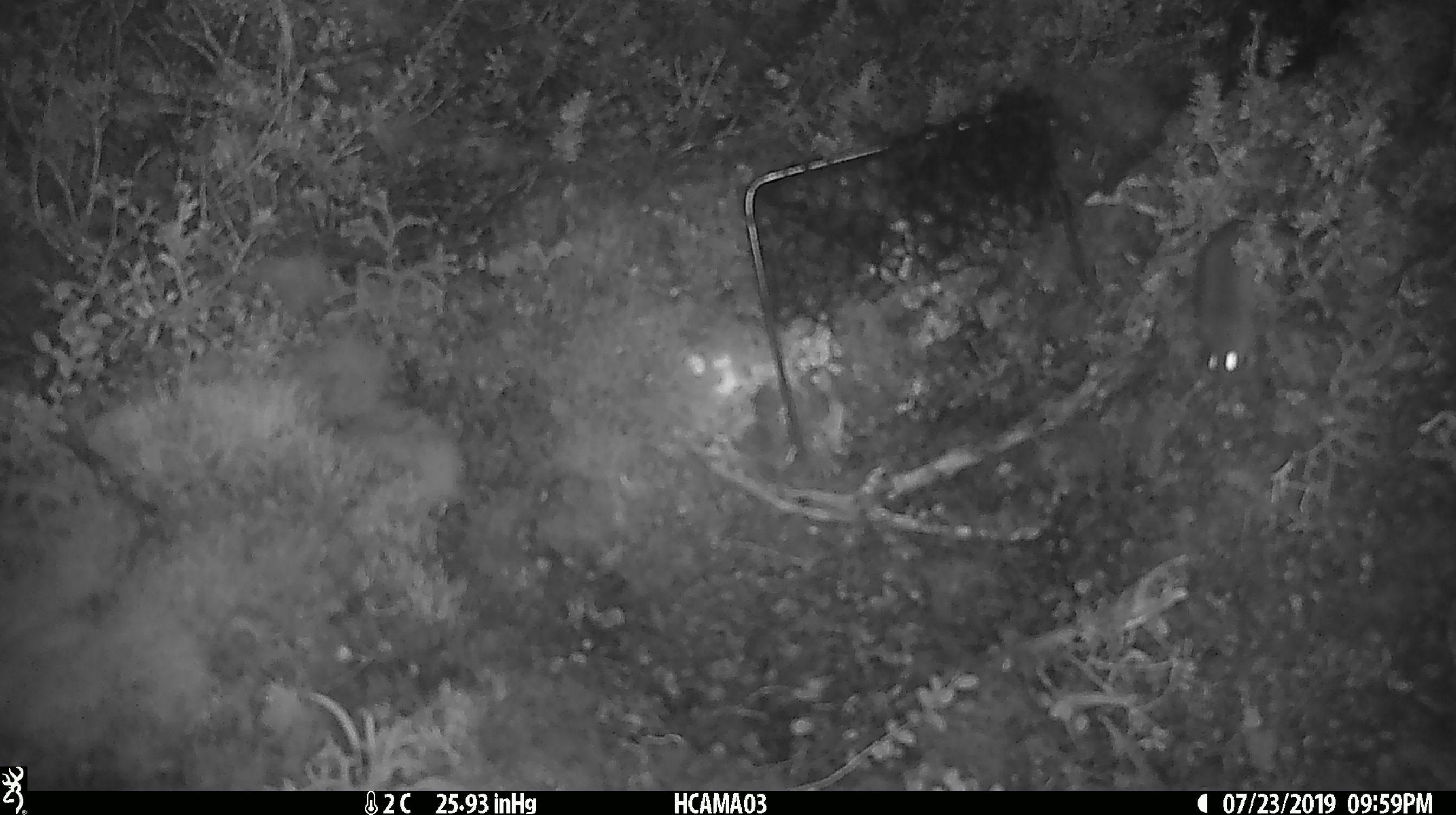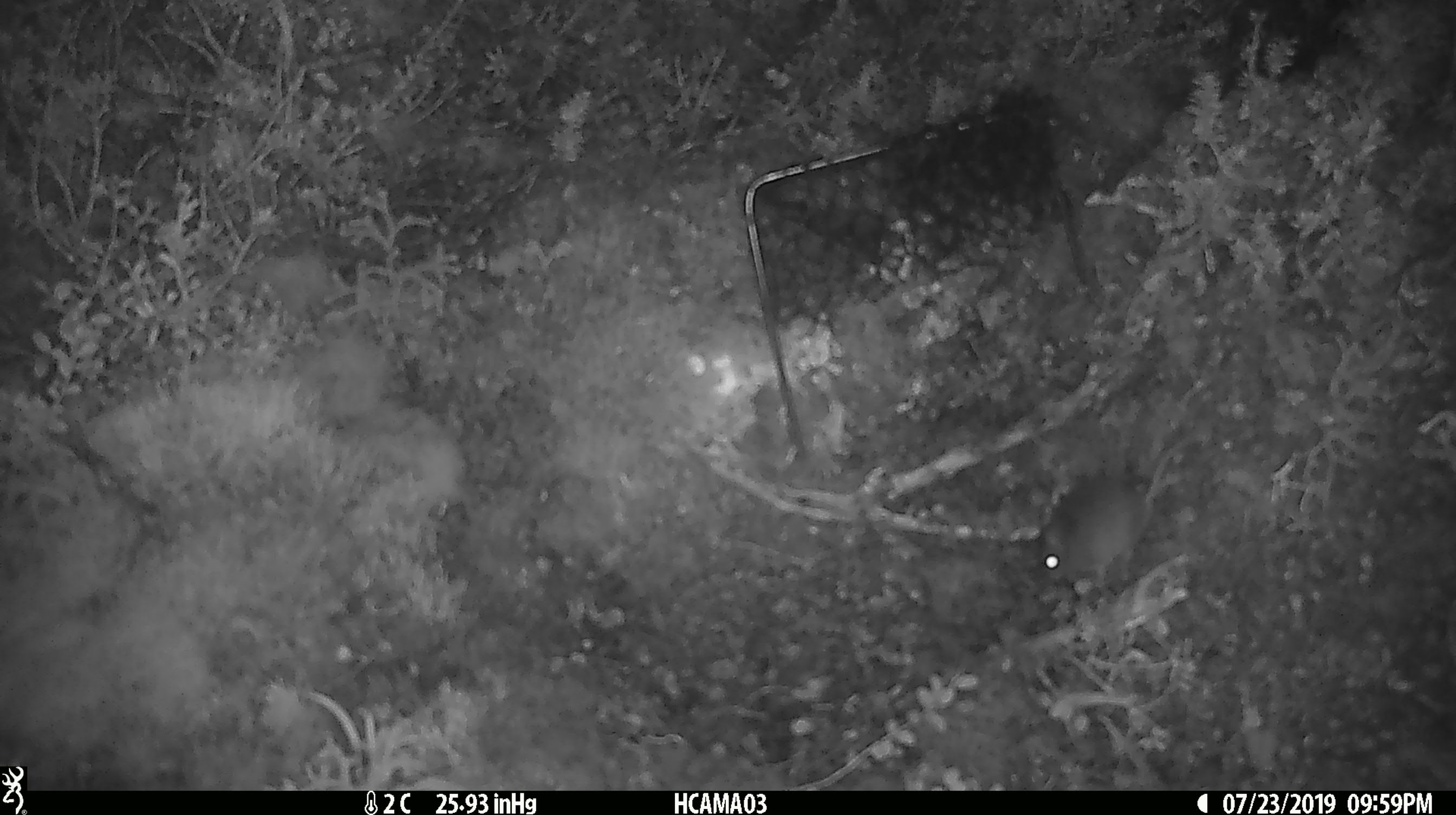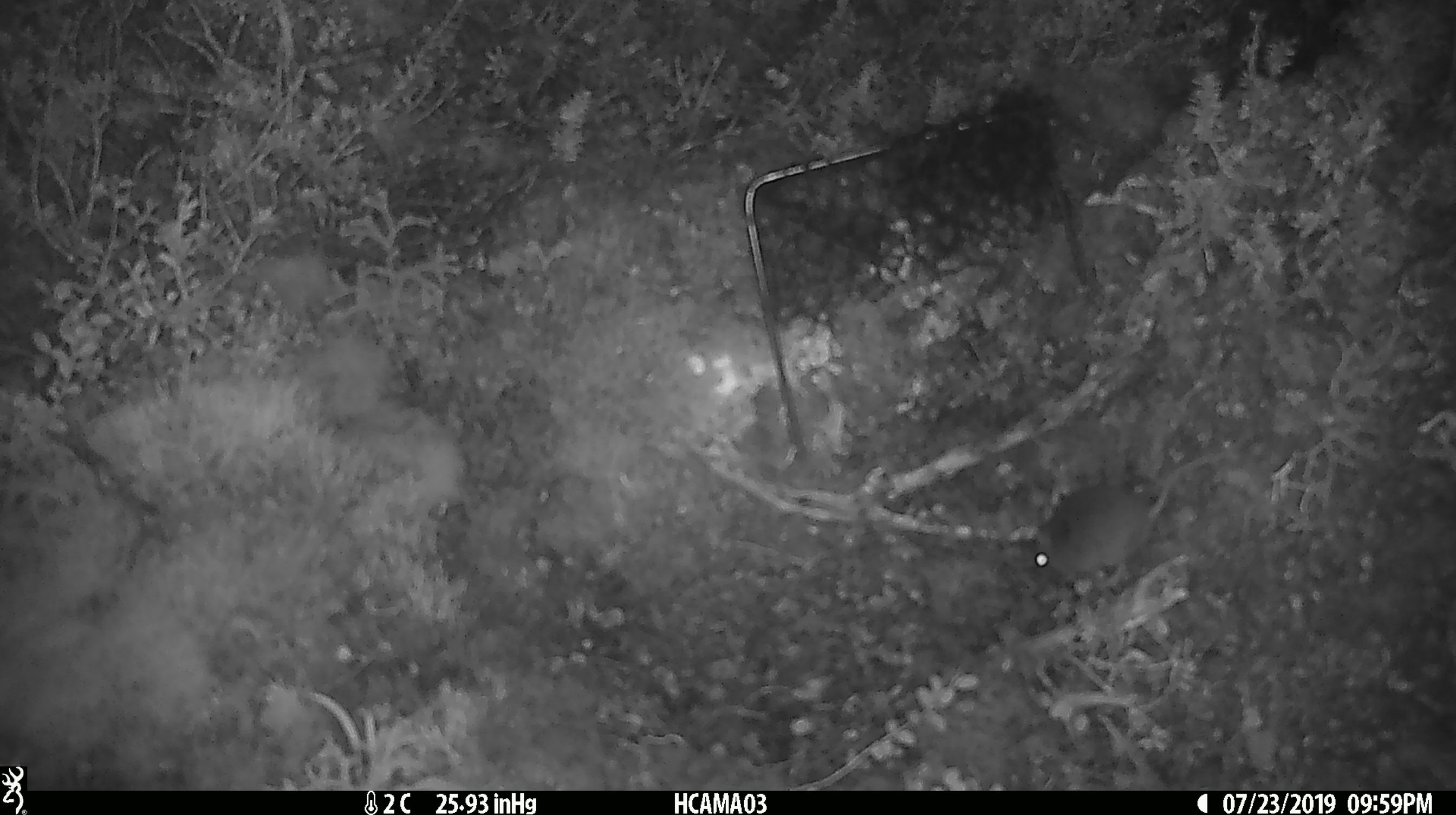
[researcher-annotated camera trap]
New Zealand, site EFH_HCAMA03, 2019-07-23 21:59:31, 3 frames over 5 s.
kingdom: Animalia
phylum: Chordata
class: Mammalia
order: Rodentia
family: Muridae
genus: Mus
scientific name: Mus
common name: mouse